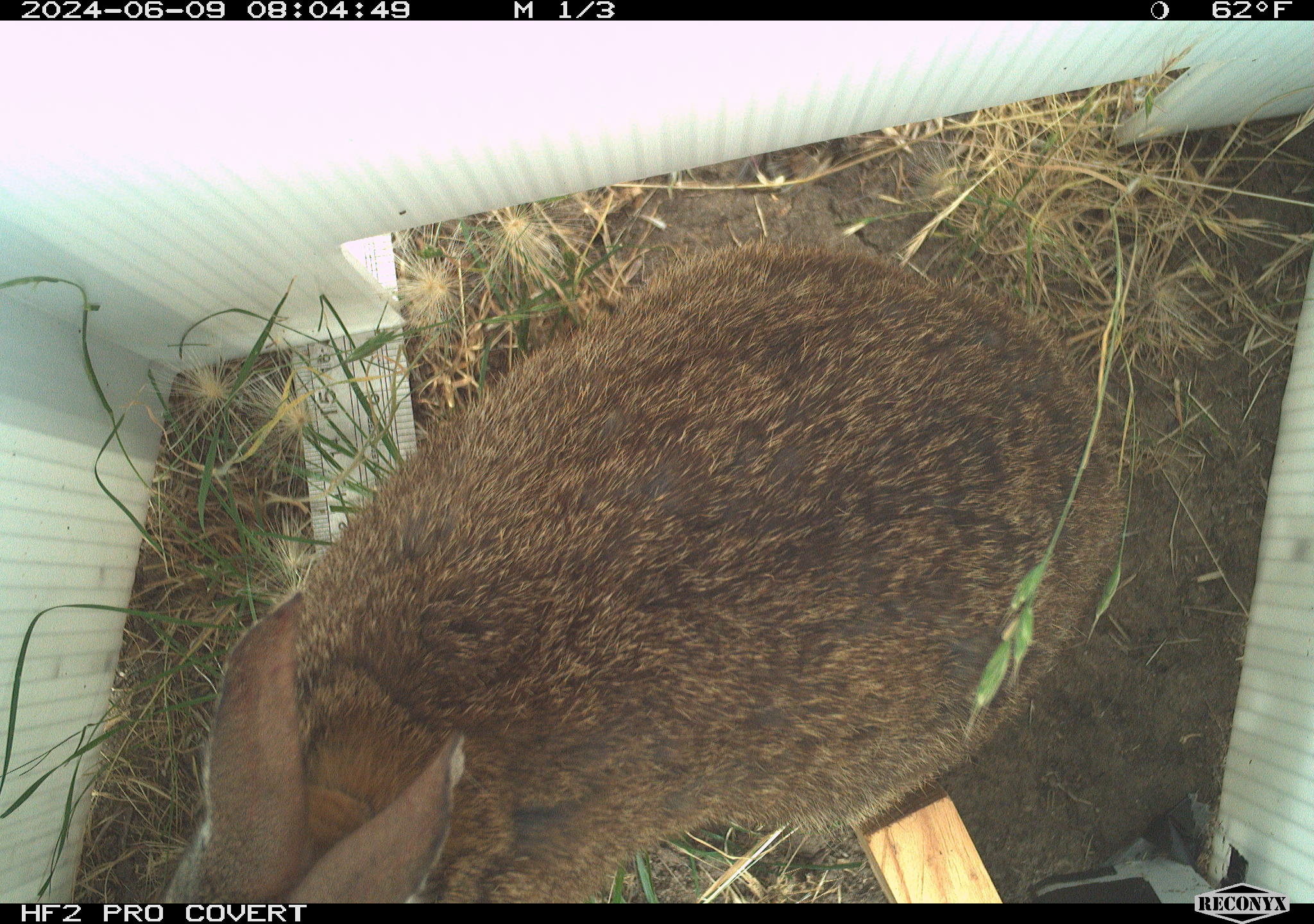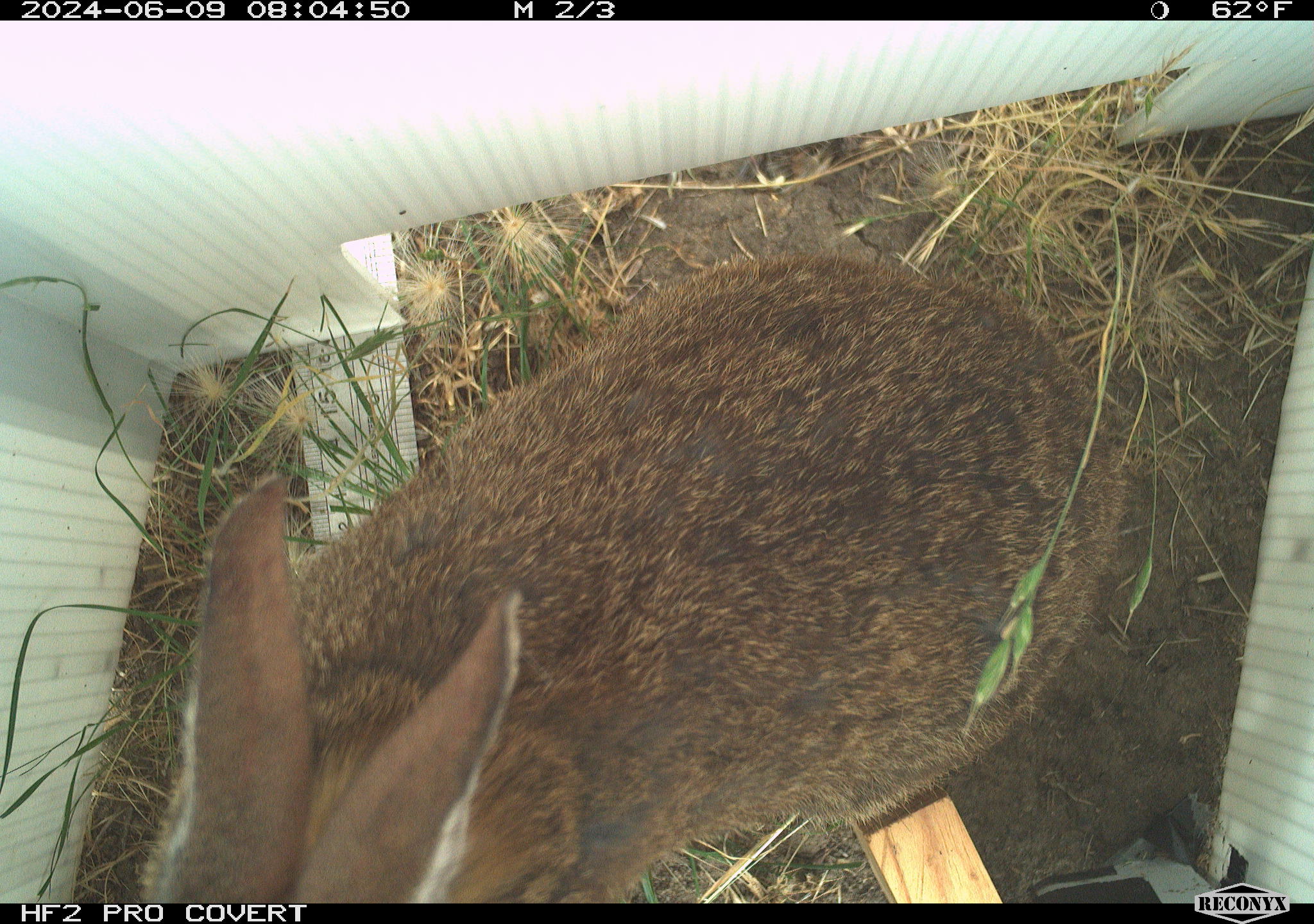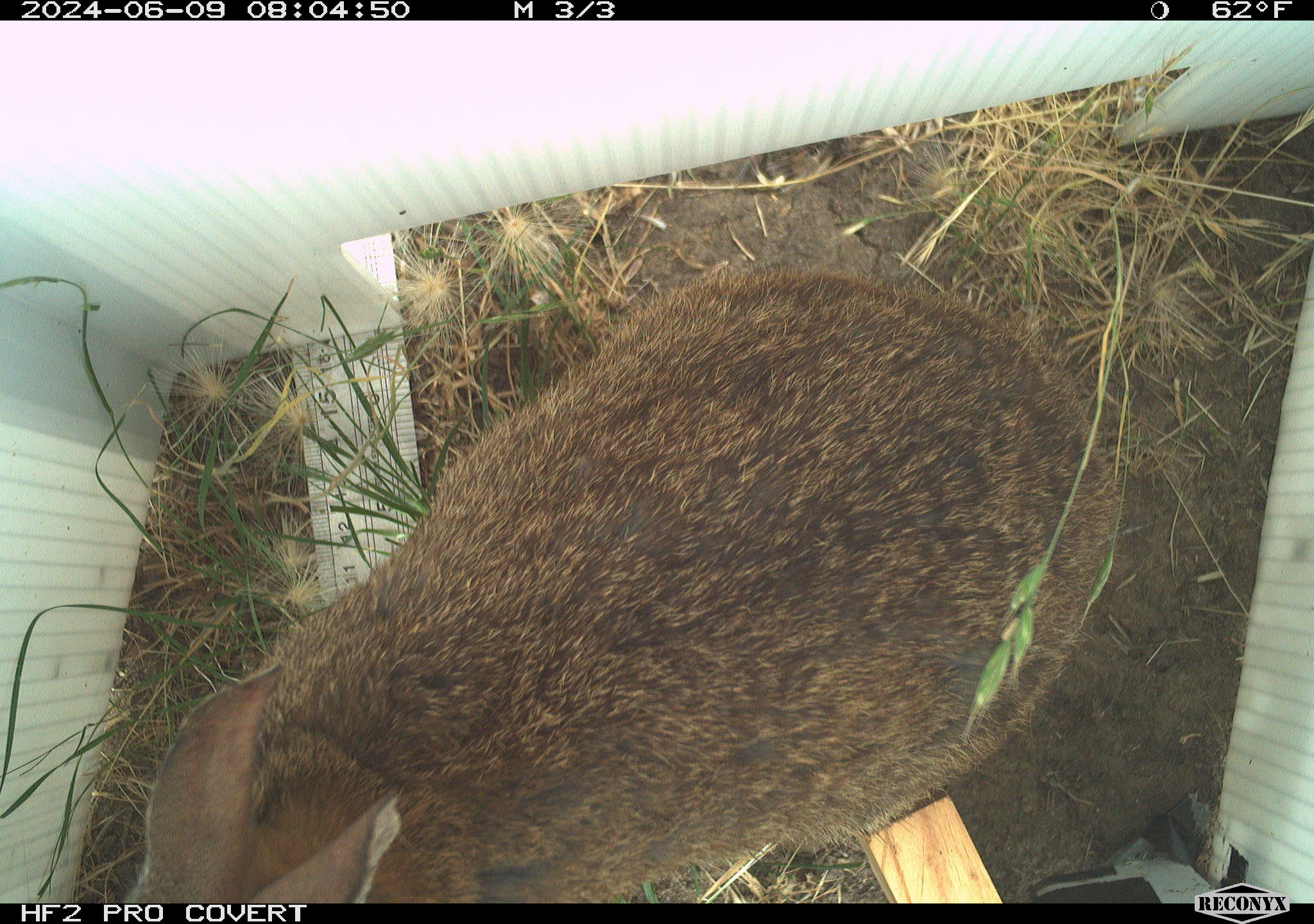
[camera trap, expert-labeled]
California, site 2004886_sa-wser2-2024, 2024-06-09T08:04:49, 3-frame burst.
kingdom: Animalia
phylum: Chordata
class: Mammalia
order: Lagomorpha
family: Leporidae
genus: Sylvilagus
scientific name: Sylvilagus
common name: cottontail rabbits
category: sylvilagus species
Sylvilagus species (cottontail rabbits) (Sylvilagus).